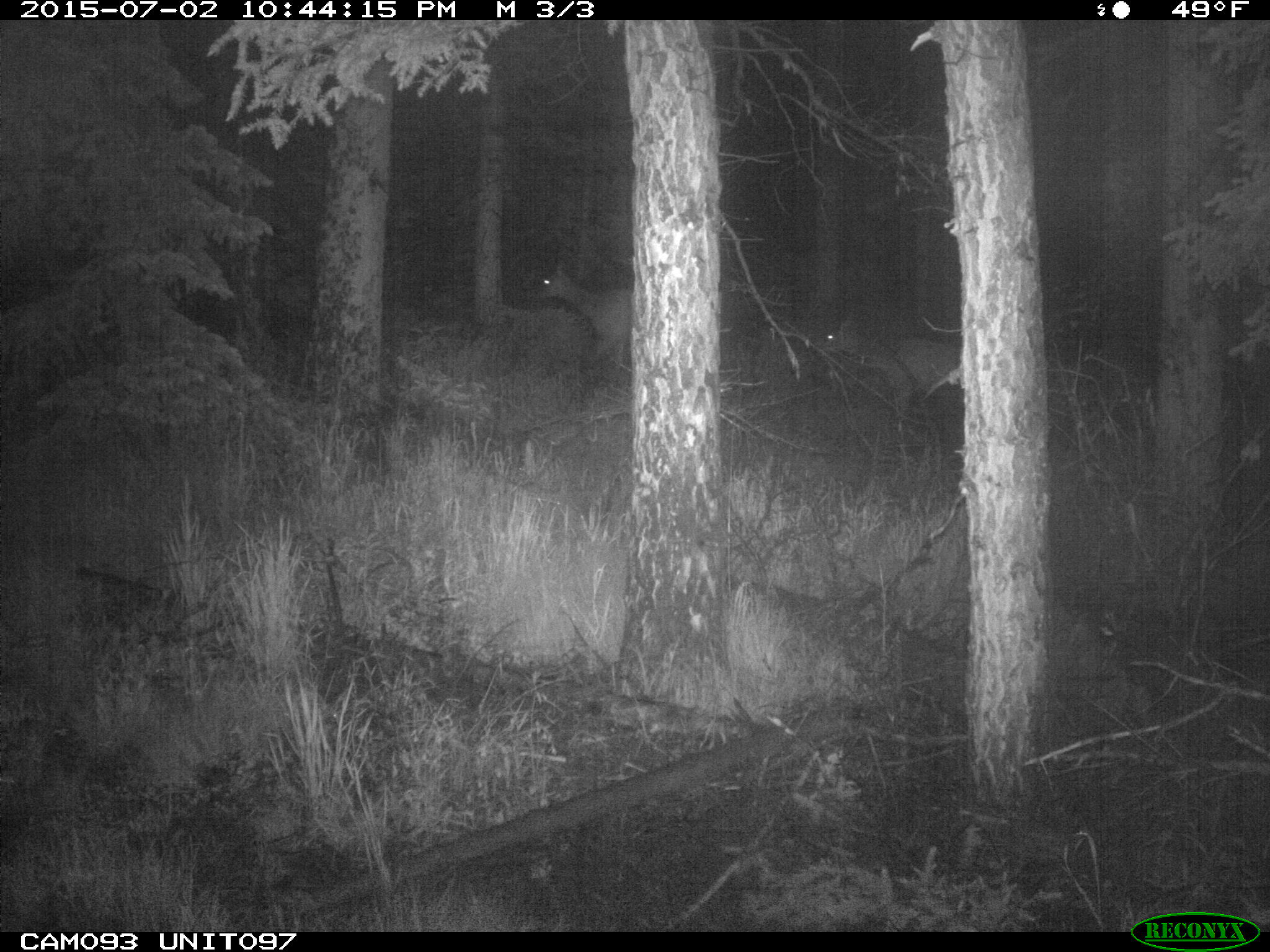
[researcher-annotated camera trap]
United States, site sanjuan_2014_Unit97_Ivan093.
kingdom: Animalia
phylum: Chordata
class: Mammalia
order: Artiodactyla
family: Cervidae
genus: Cervus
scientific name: Cervus elaphus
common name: red deer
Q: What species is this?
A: Cervus elaphus (red deer).